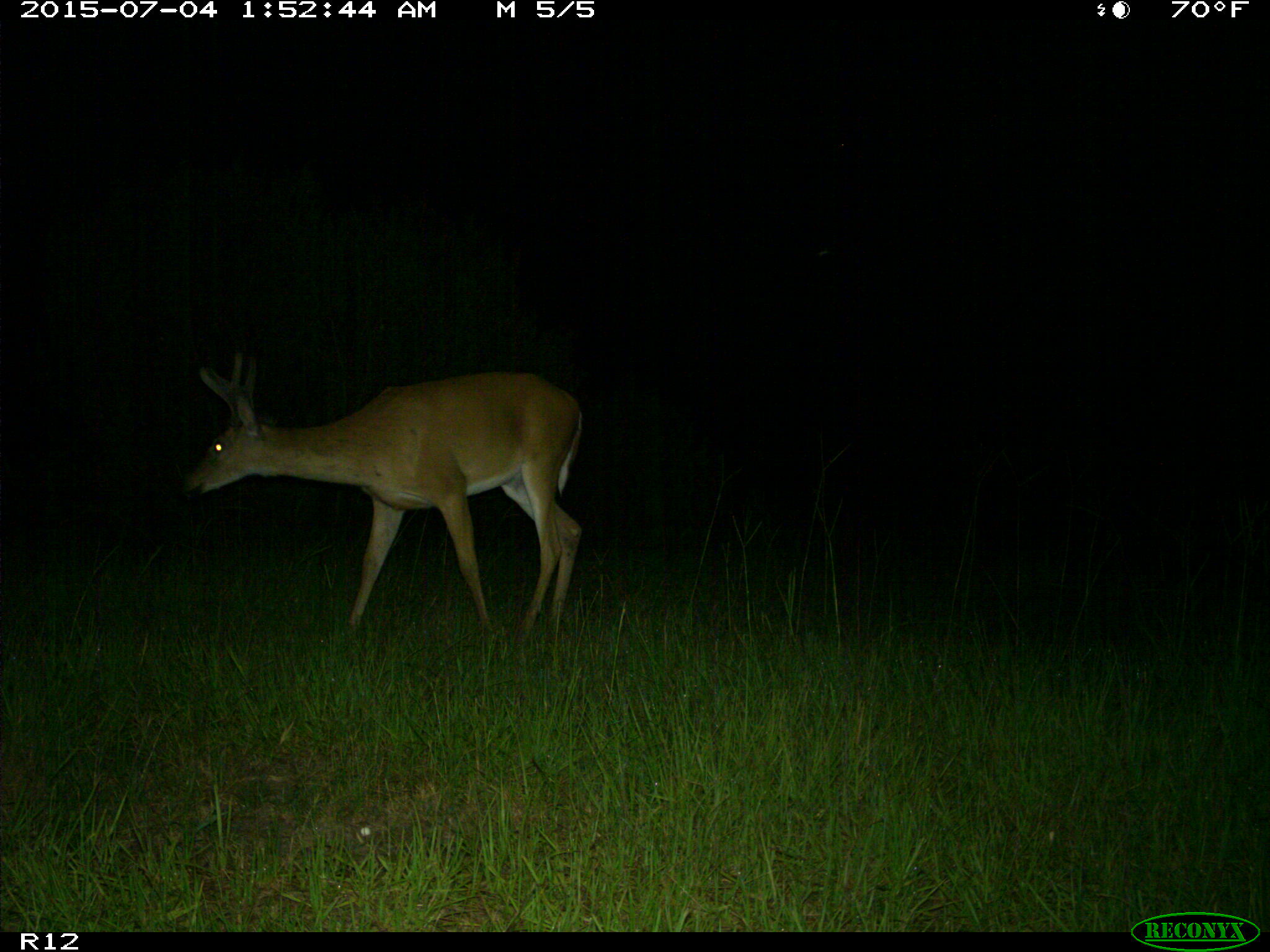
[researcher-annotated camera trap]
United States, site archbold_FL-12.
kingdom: Animalia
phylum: Chordata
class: Mammalia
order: Artiodactyla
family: Cervidae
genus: Odocoileus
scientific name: Odocoileus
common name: deer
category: unidentified deer